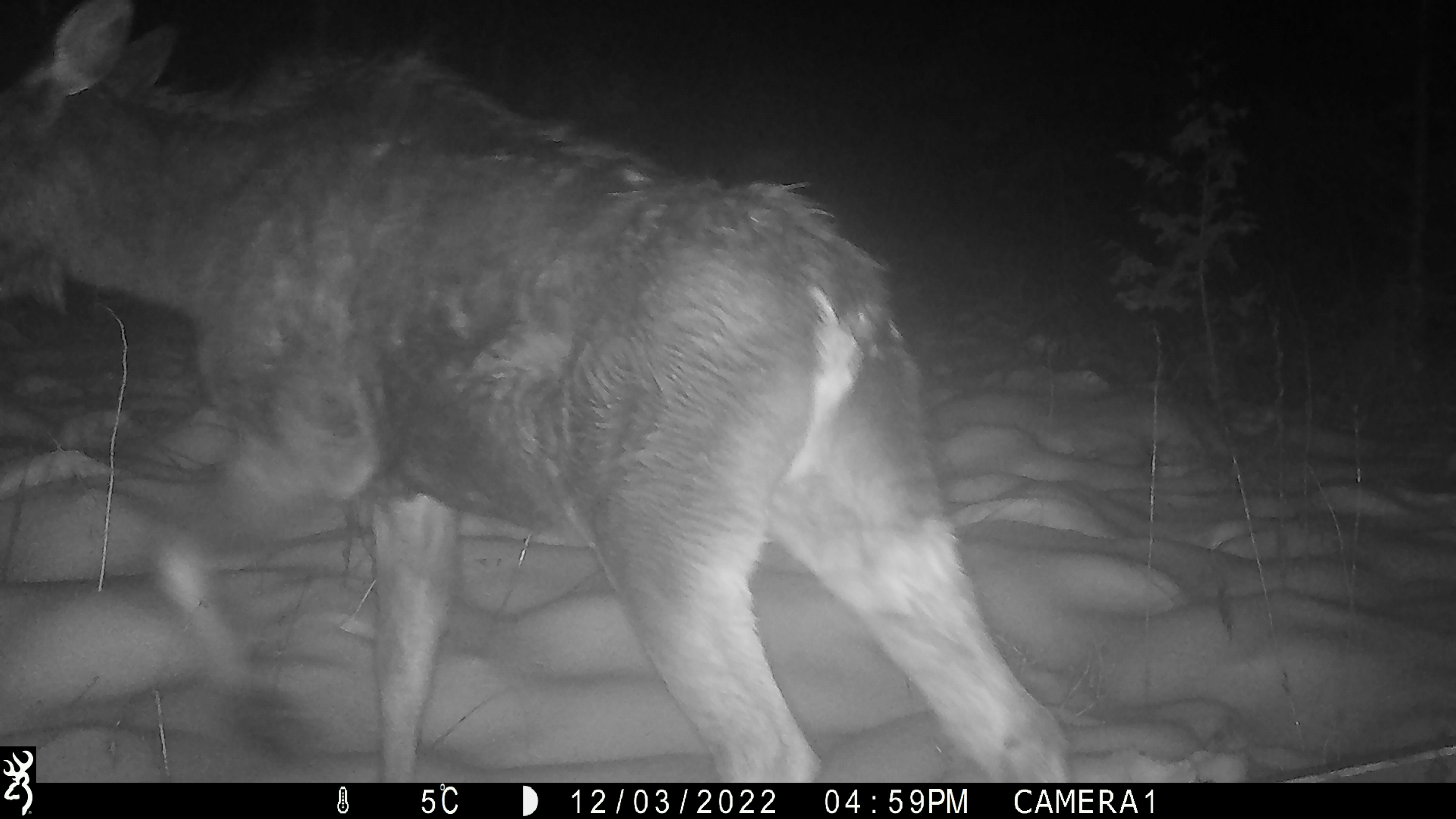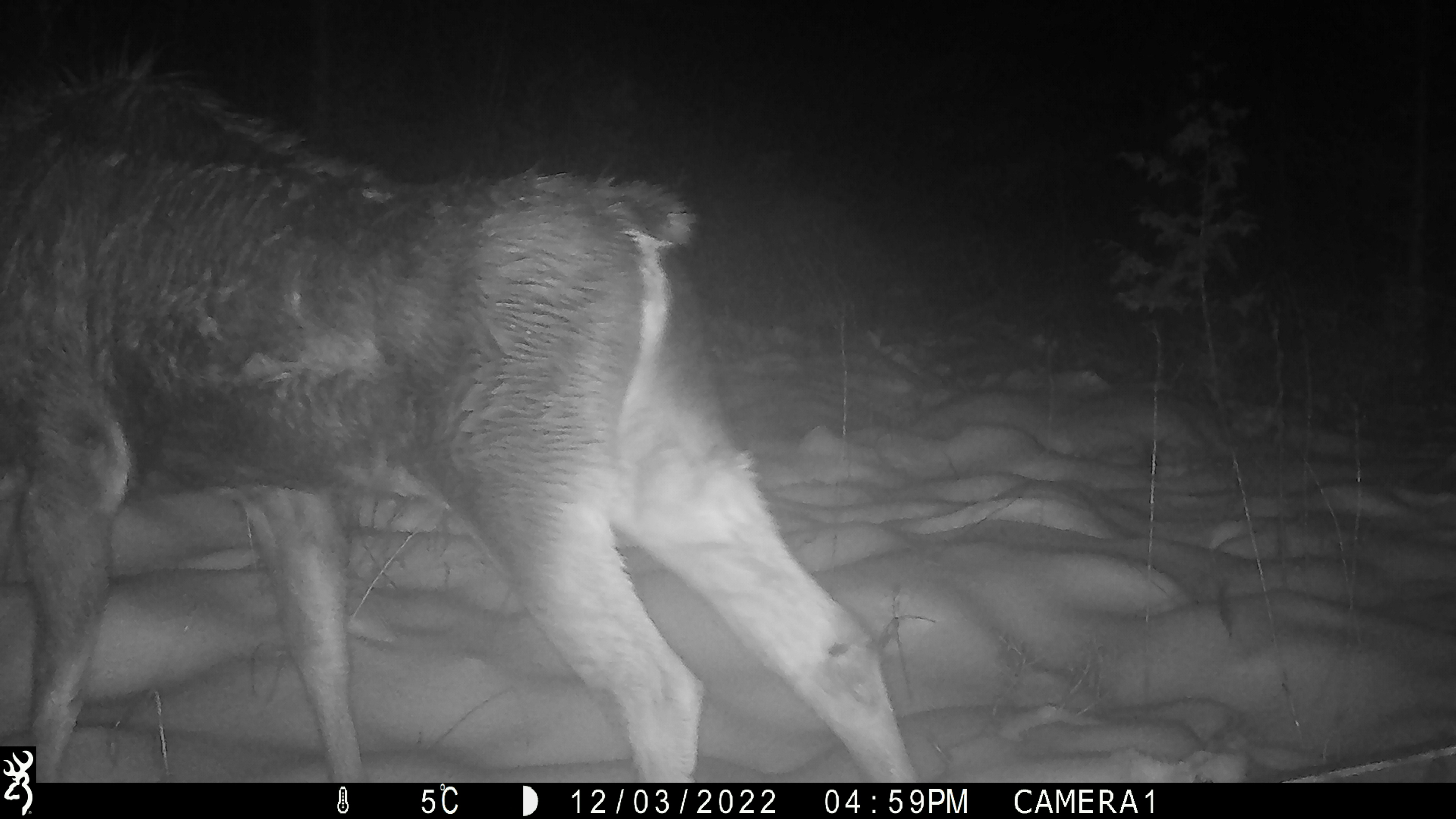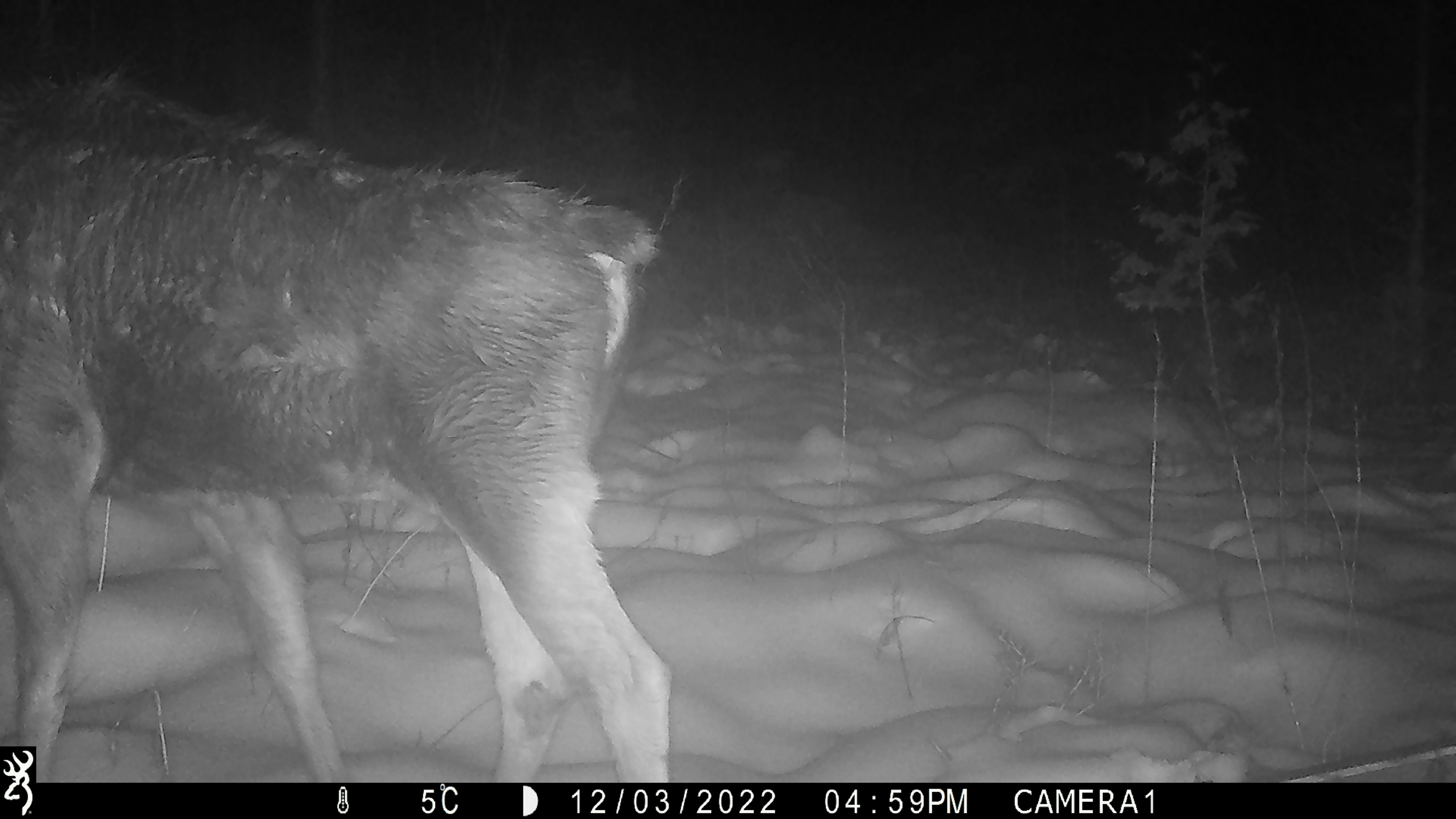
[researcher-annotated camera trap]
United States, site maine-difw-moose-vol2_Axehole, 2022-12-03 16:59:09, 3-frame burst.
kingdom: Animalia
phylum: Chordata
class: Mammalia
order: Artiodactyla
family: Cervidae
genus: Alces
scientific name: Alces alces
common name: moose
Moose (Alces alces).